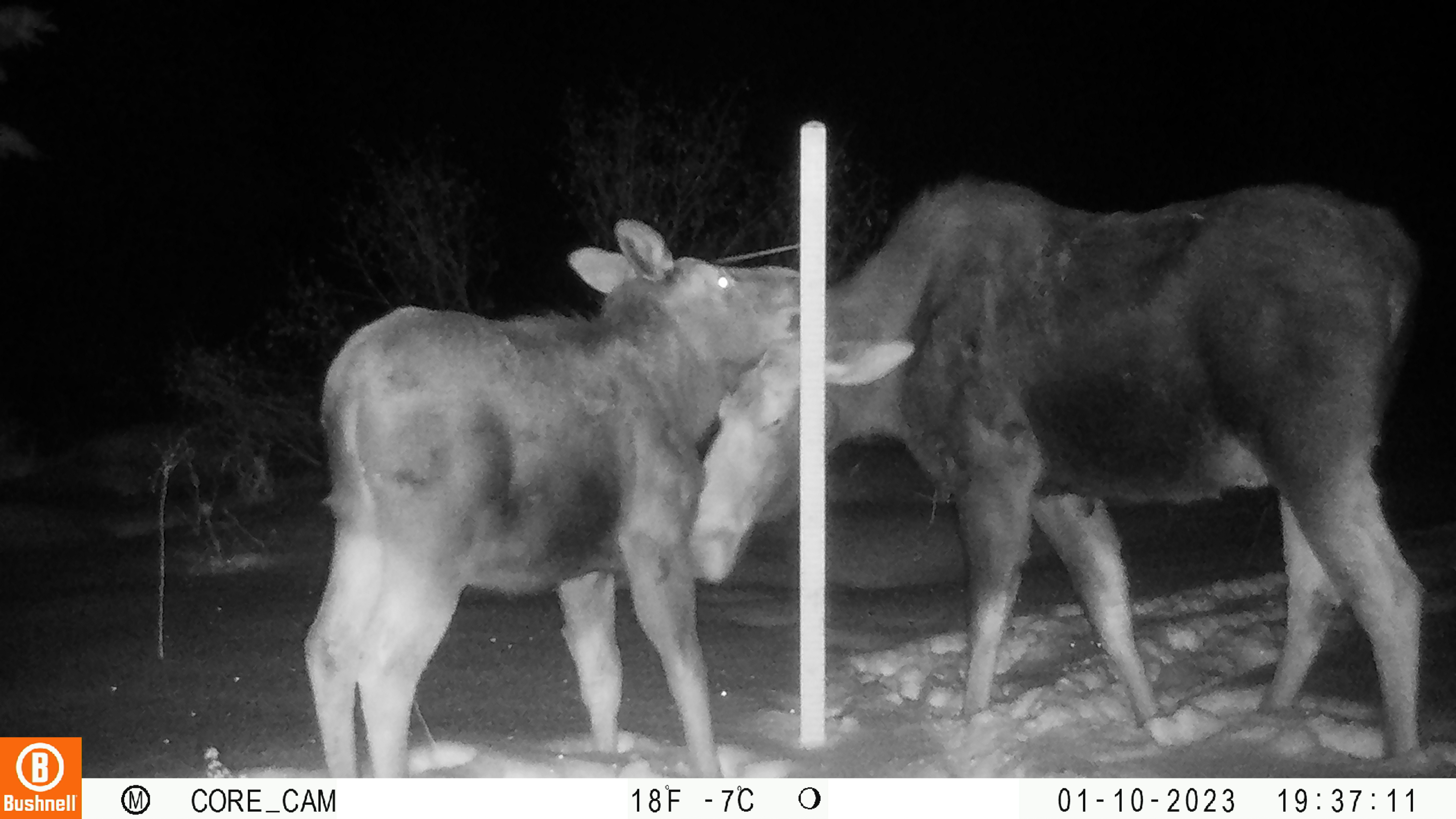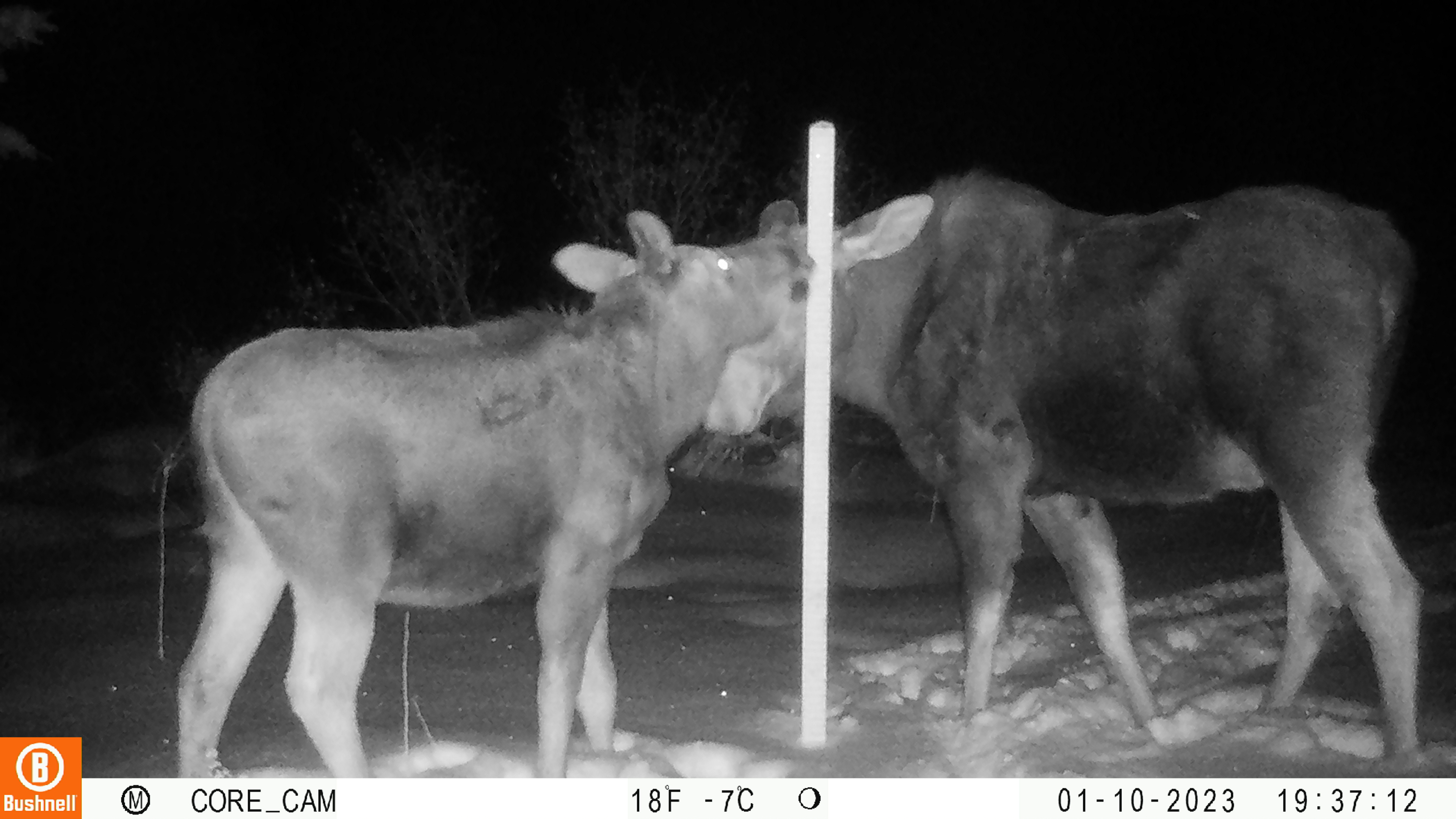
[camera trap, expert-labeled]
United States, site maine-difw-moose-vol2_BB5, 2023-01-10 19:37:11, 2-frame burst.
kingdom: Animalia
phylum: Chordata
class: Mammalia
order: Artiodactyla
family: Cervidae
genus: Alces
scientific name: Alces alces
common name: moose